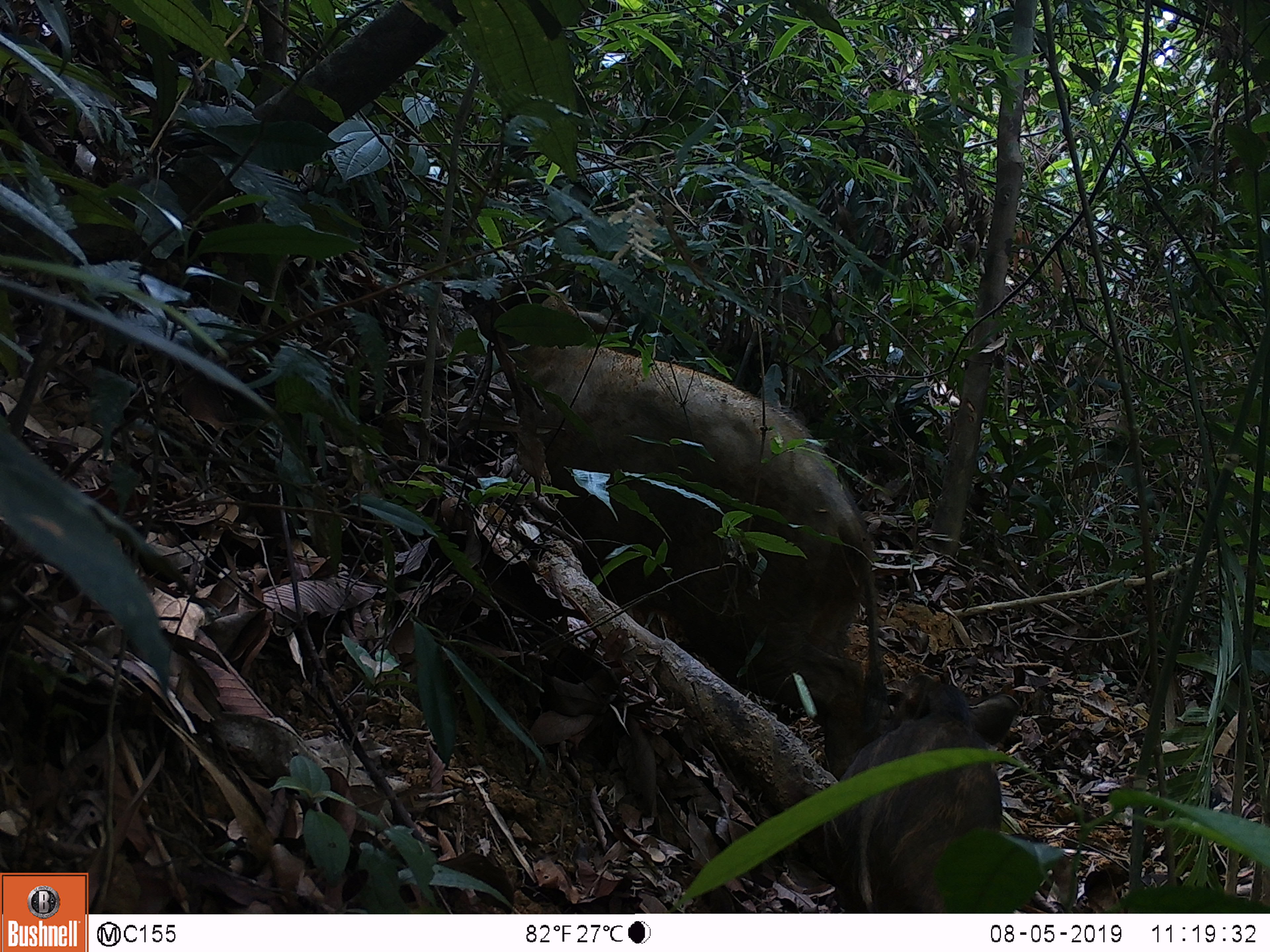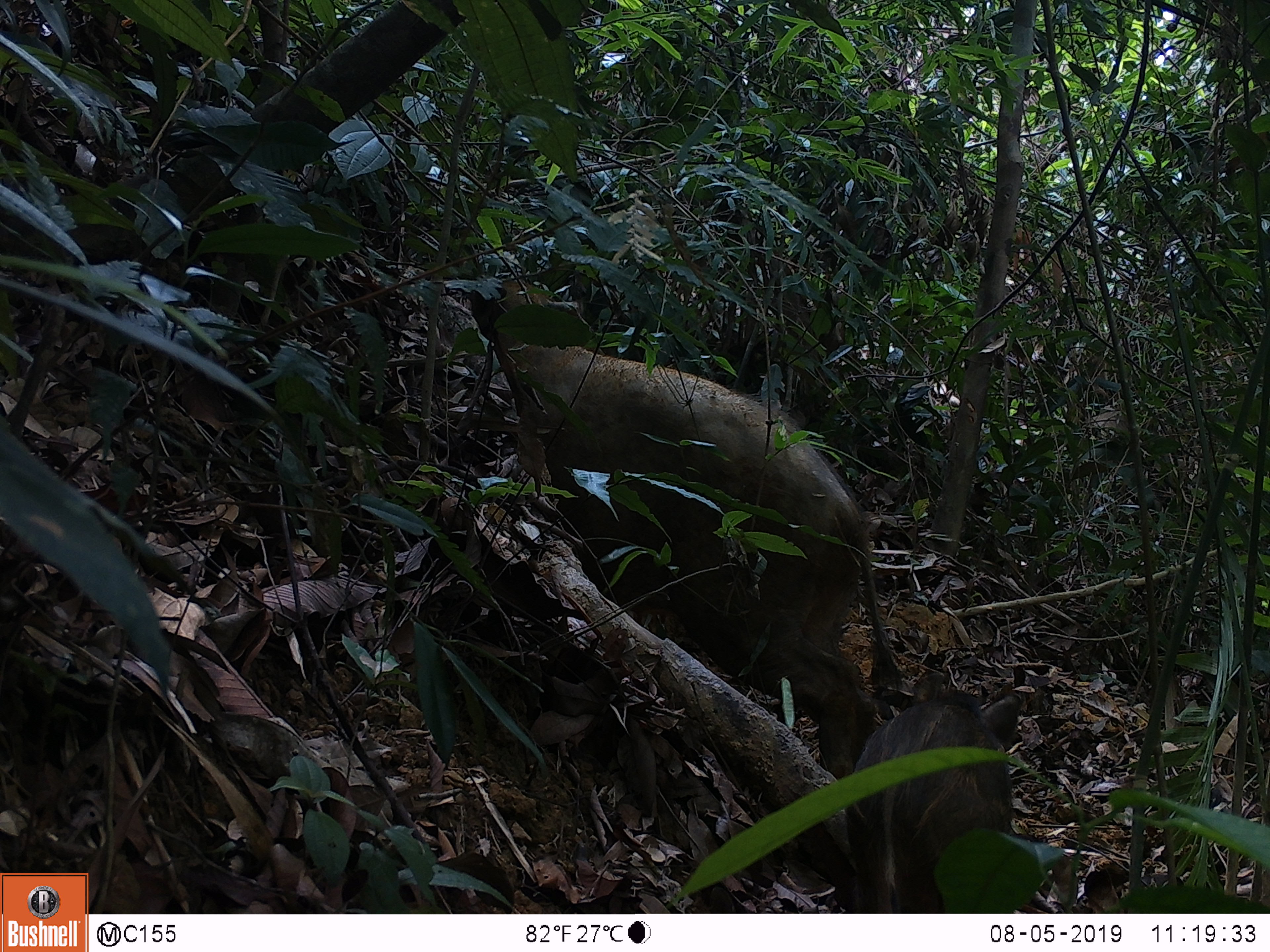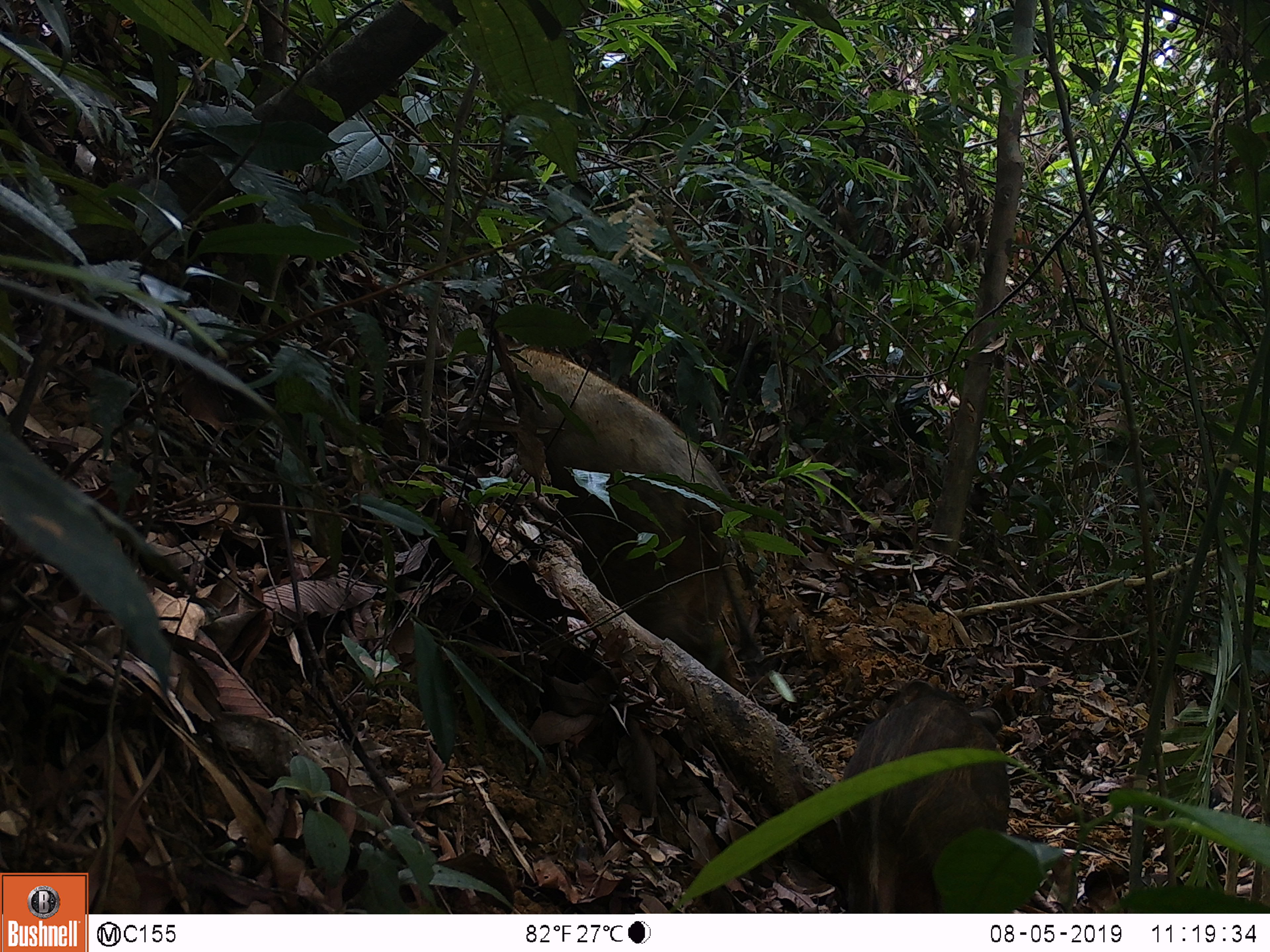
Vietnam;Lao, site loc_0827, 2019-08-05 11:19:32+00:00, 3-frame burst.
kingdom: Animalia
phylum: Chordata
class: Mammalia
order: Artiodactyla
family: Suidae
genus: Sus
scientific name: Sus scrofa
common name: eurasian wild pig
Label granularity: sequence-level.